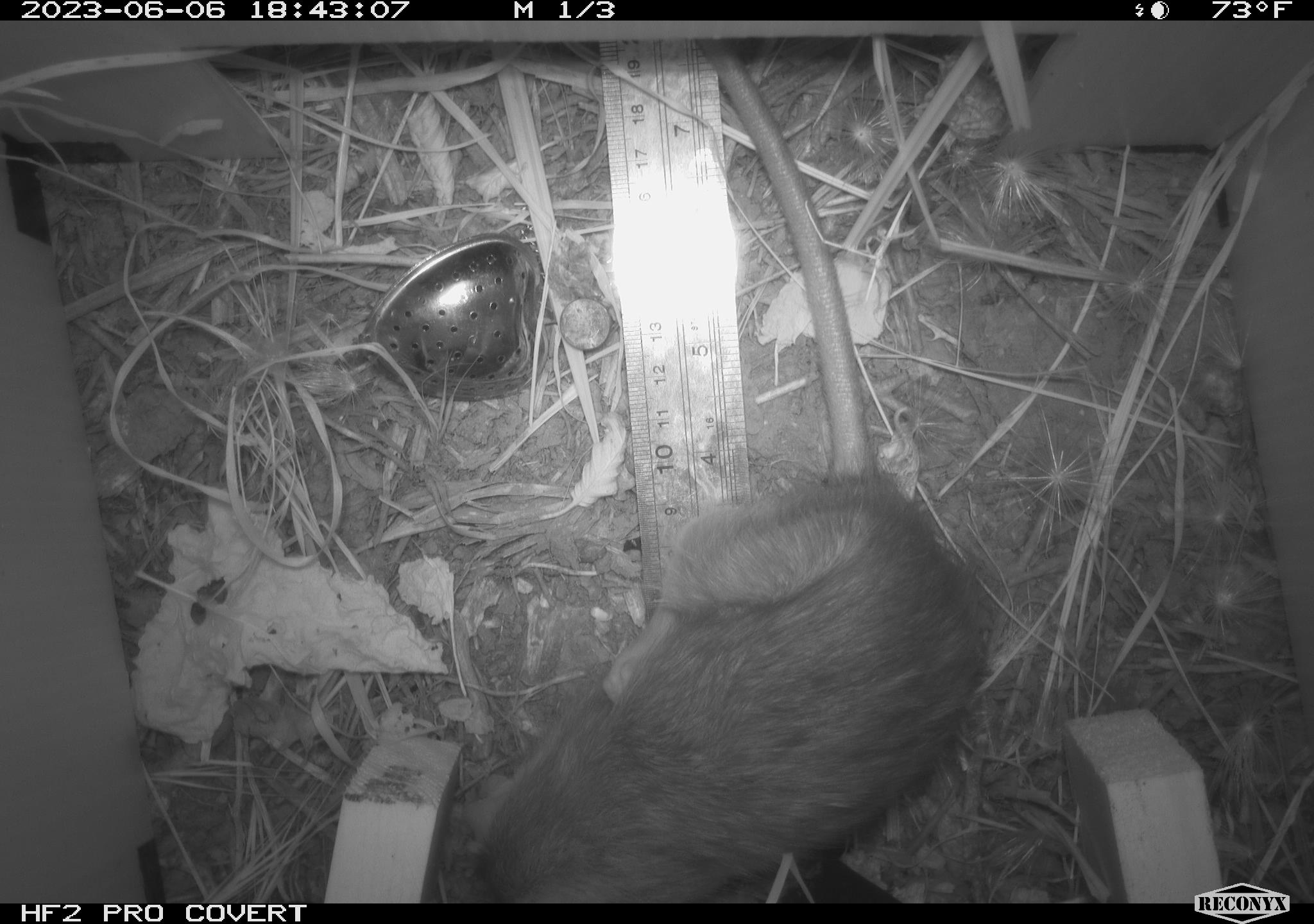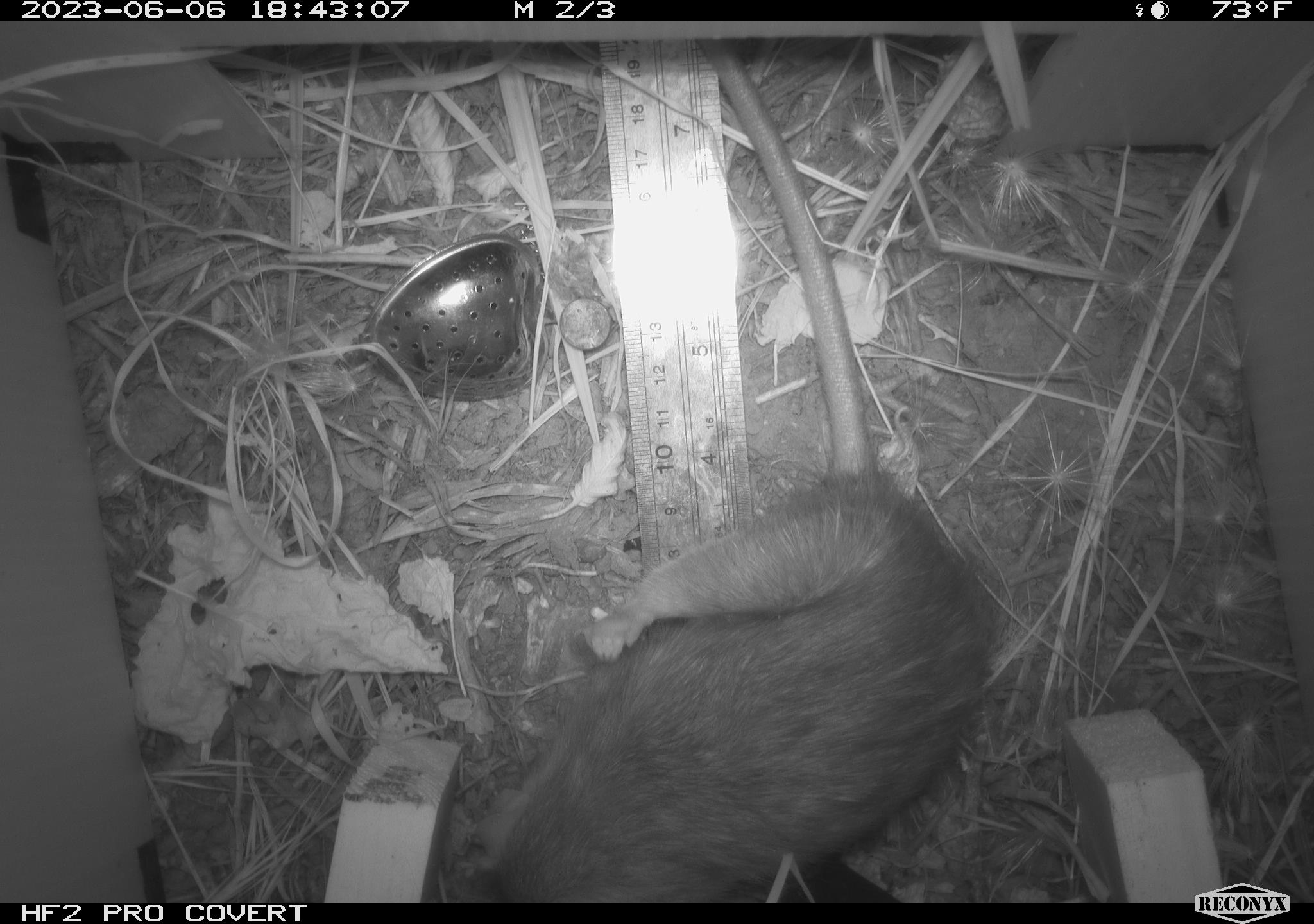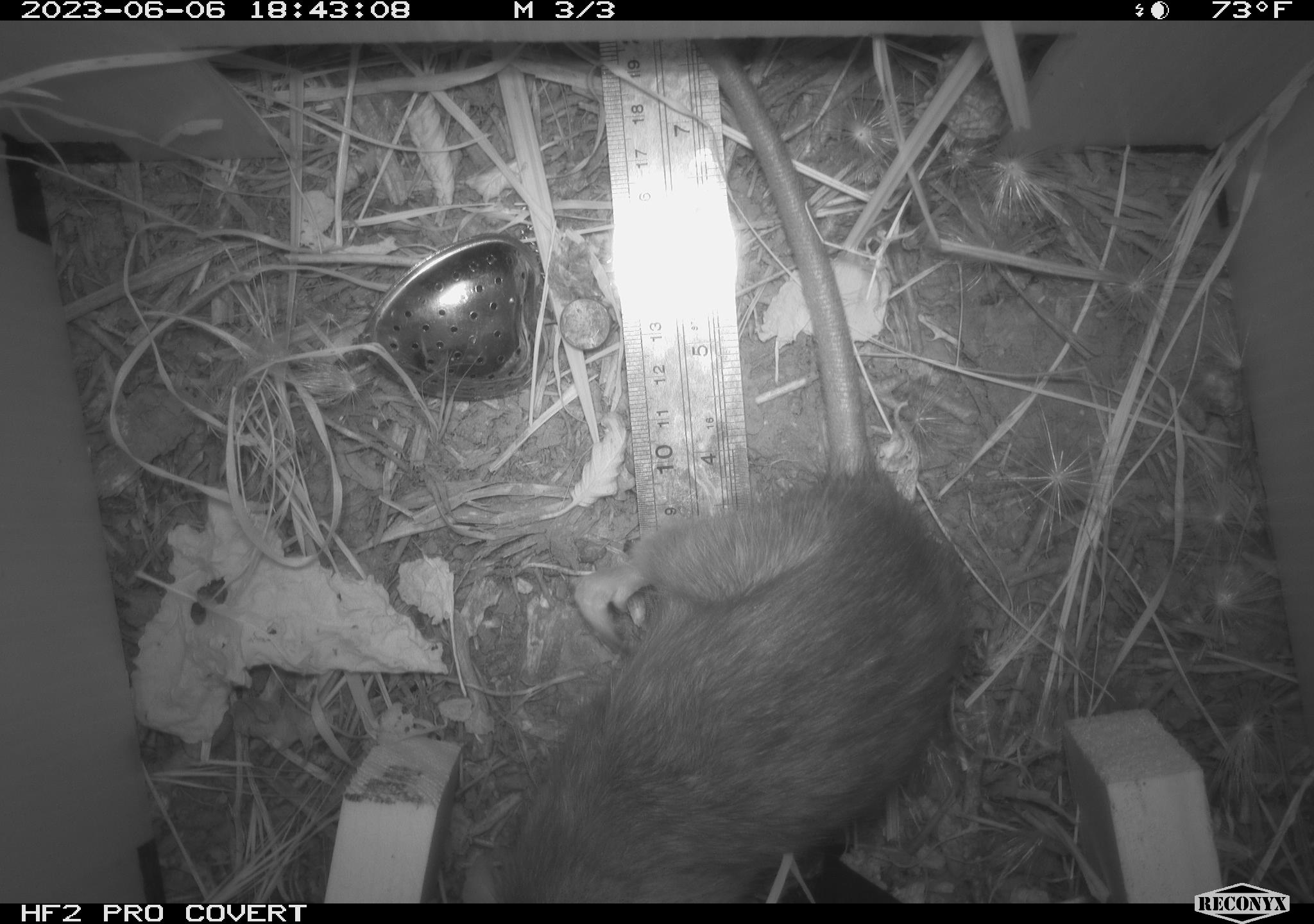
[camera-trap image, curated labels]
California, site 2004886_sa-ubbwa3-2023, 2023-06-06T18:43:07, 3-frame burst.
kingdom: Animalia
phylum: Chordata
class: Mammalia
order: Rodentia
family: Muridae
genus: Rattus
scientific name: Rattus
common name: rat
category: rattus species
Rattus species (rat) (Rattus).